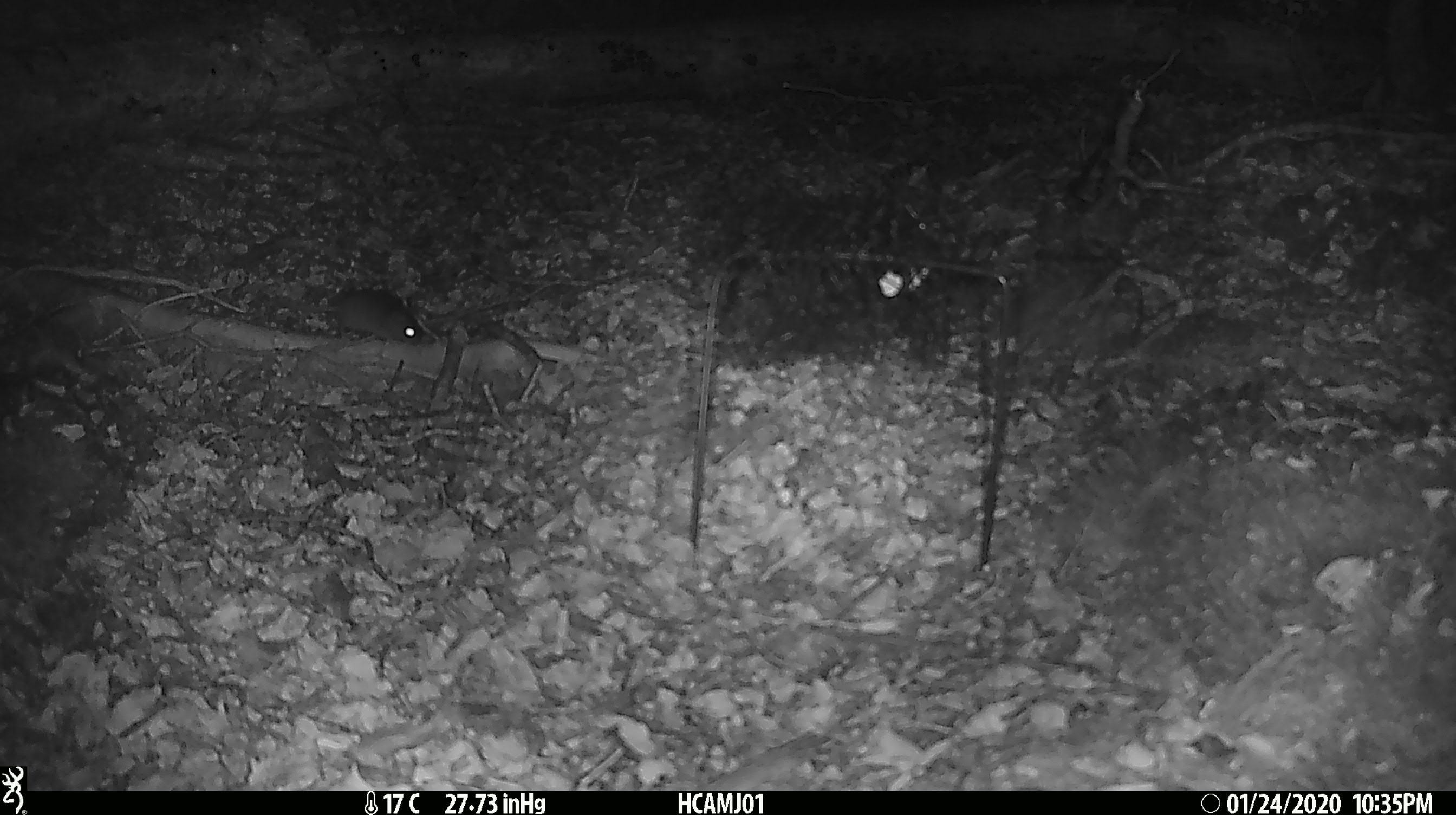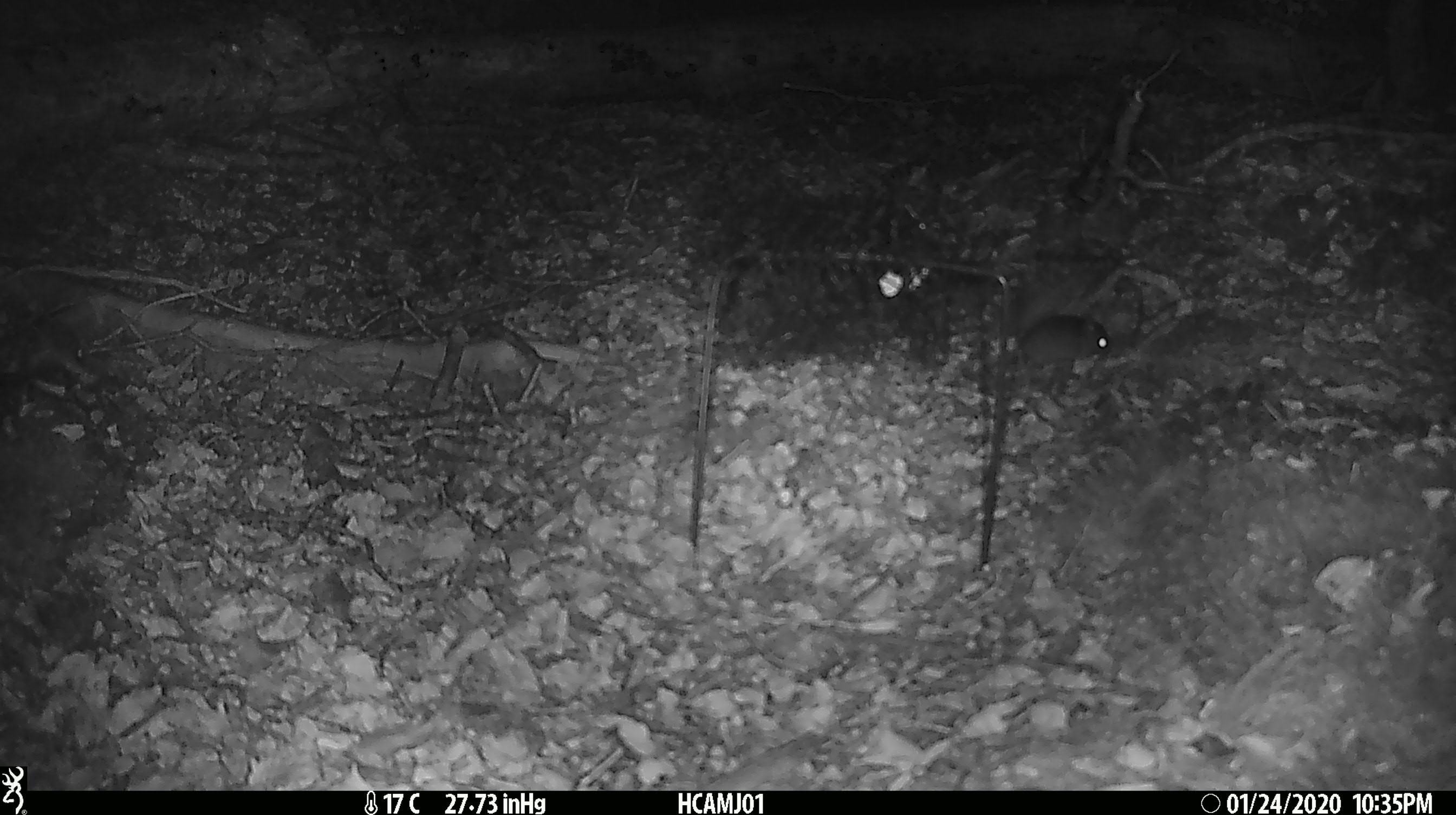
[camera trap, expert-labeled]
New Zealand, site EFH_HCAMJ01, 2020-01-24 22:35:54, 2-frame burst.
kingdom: Animalia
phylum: Chordata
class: Mammalia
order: Rodentia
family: Muridae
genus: Mus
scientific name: Mus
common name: mouse